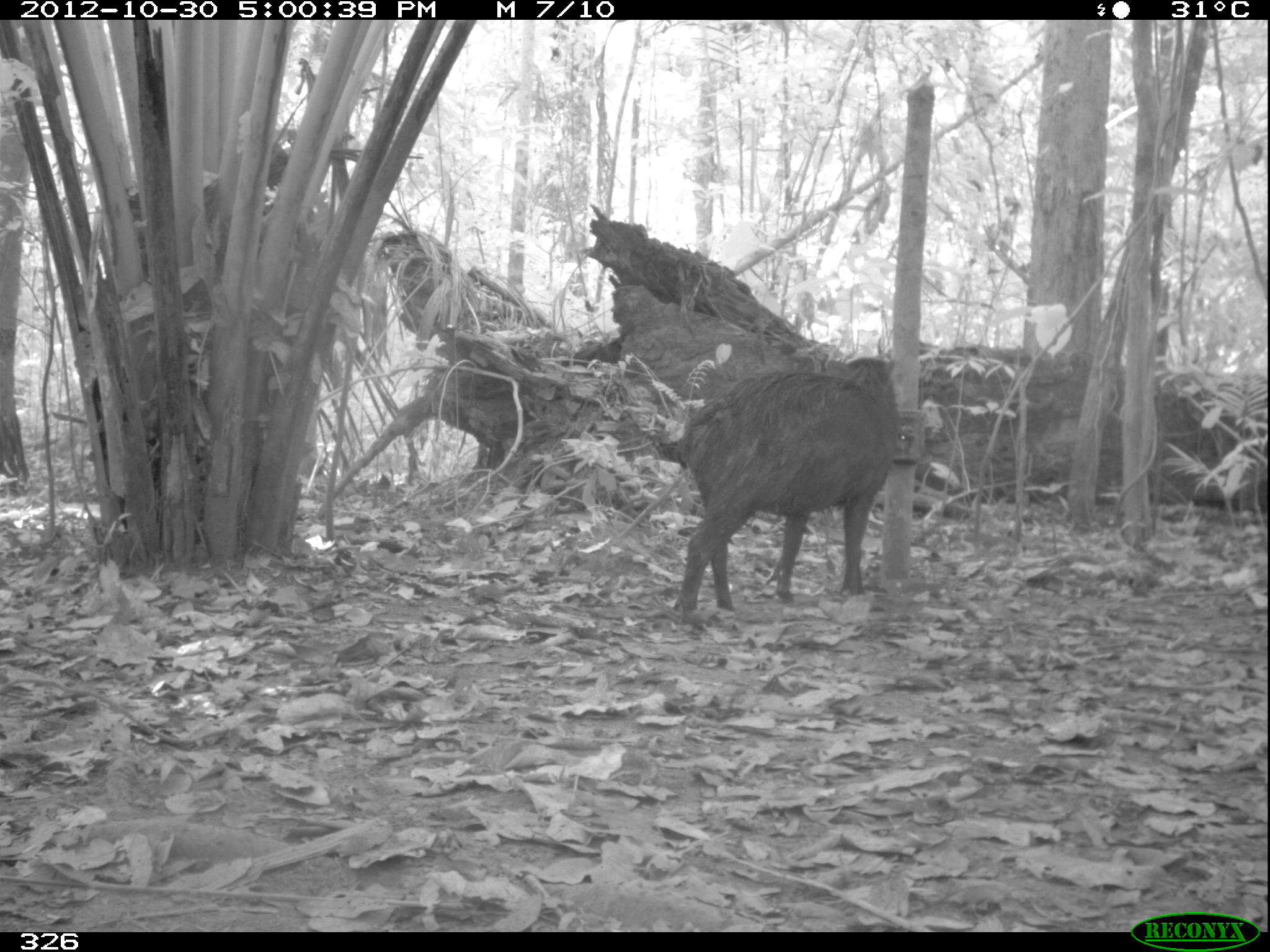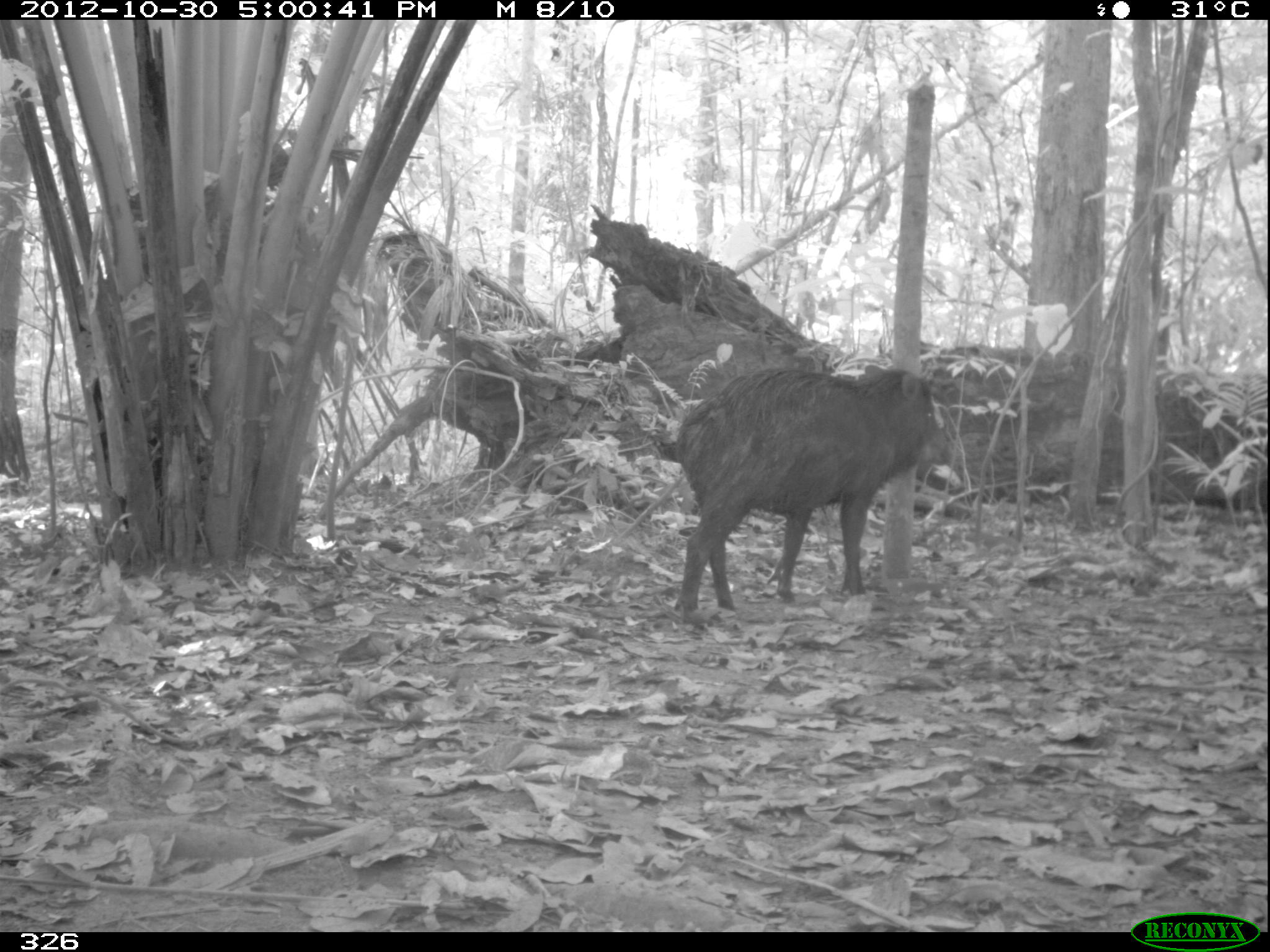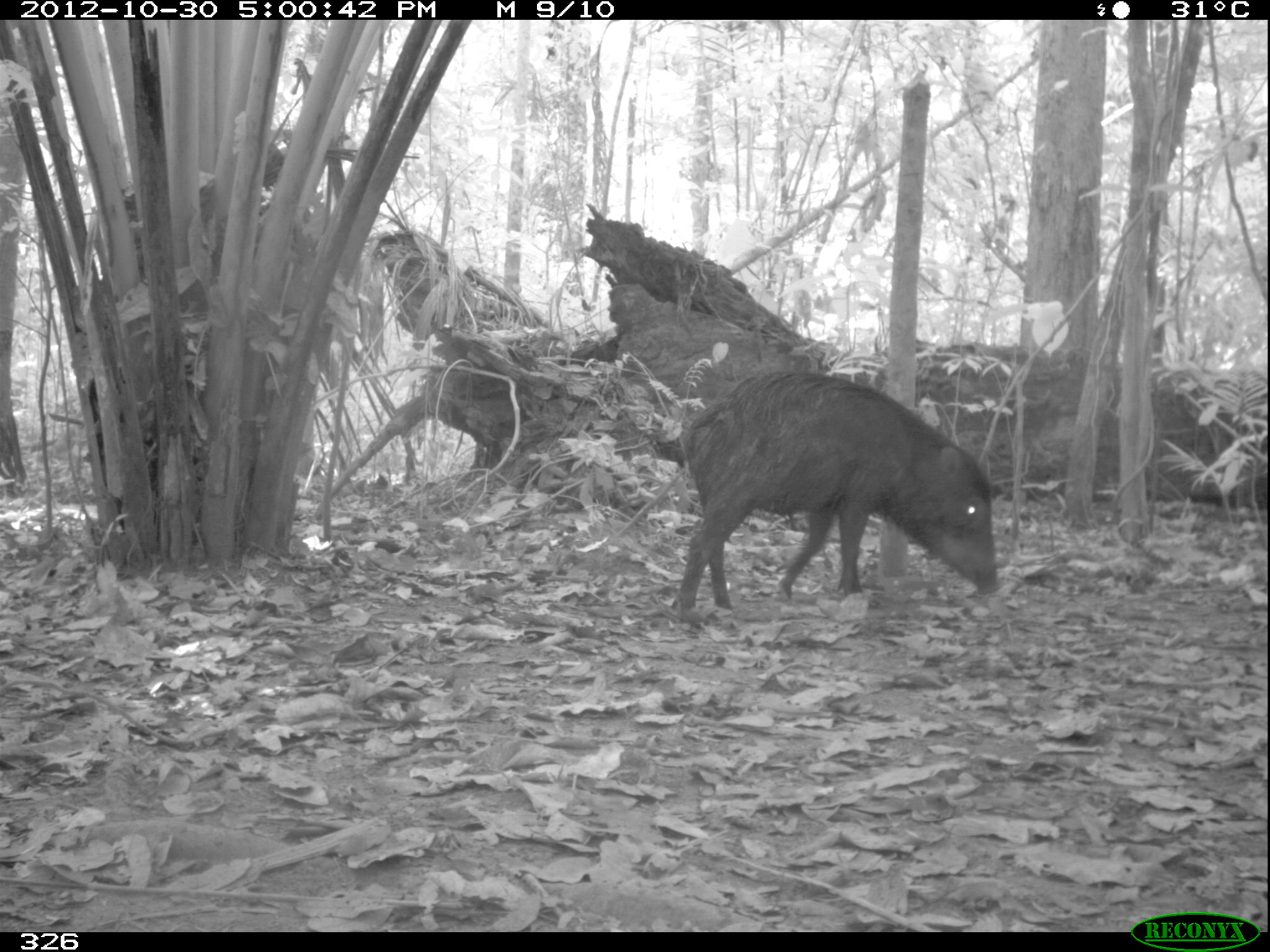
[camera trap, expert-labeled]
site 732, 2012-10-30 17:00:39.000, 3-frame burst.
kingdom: Animalia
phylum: Chordata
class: Mammalia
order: Artiodactyla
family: Tayassuidae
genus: Tayassu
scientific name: Tayassu pecari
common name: white-lipped peccary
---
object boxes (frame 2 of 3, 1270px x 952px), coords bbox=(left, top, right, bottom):
tayassu pecari: bbox=(673, 363, 953, 610)